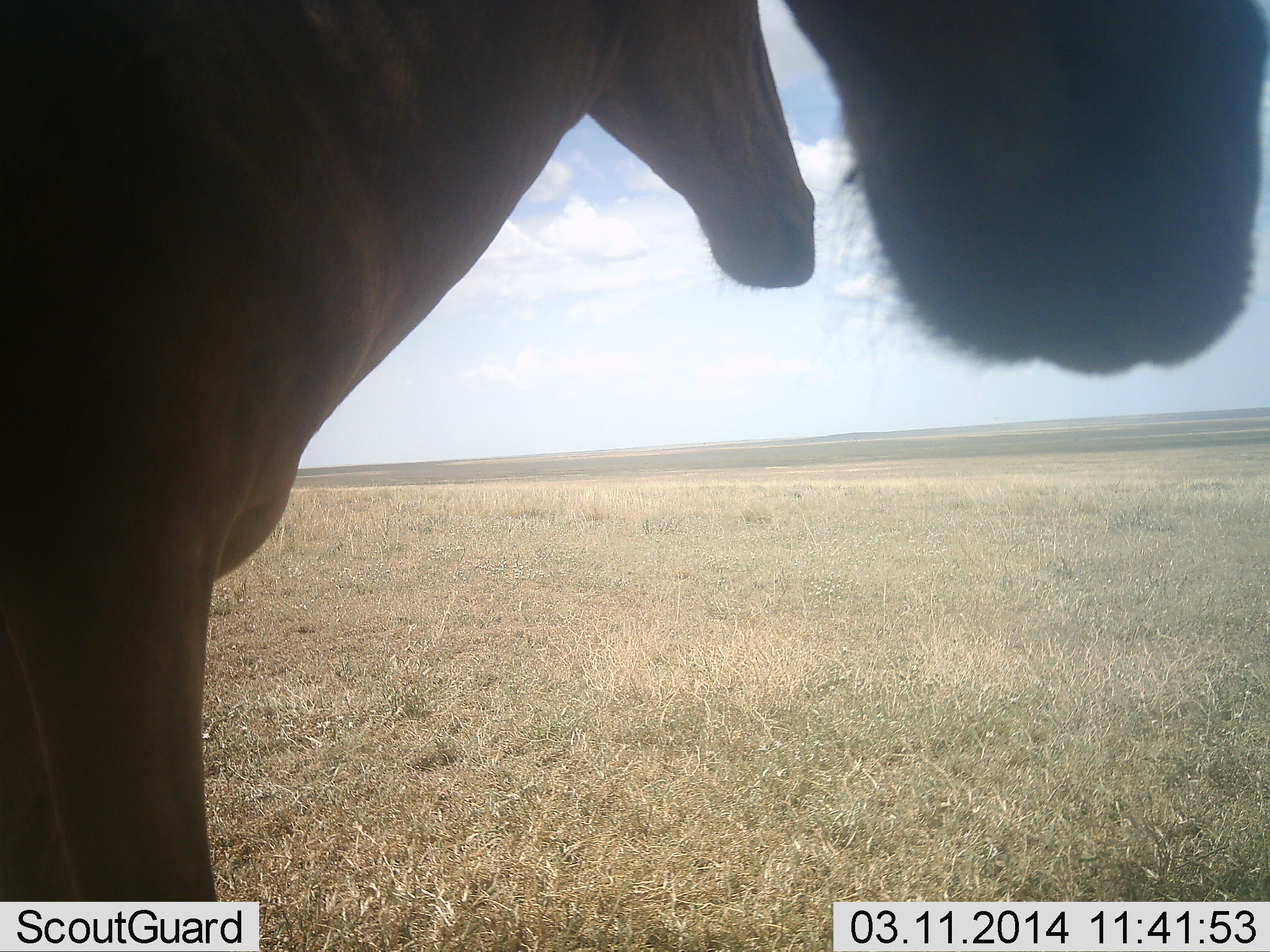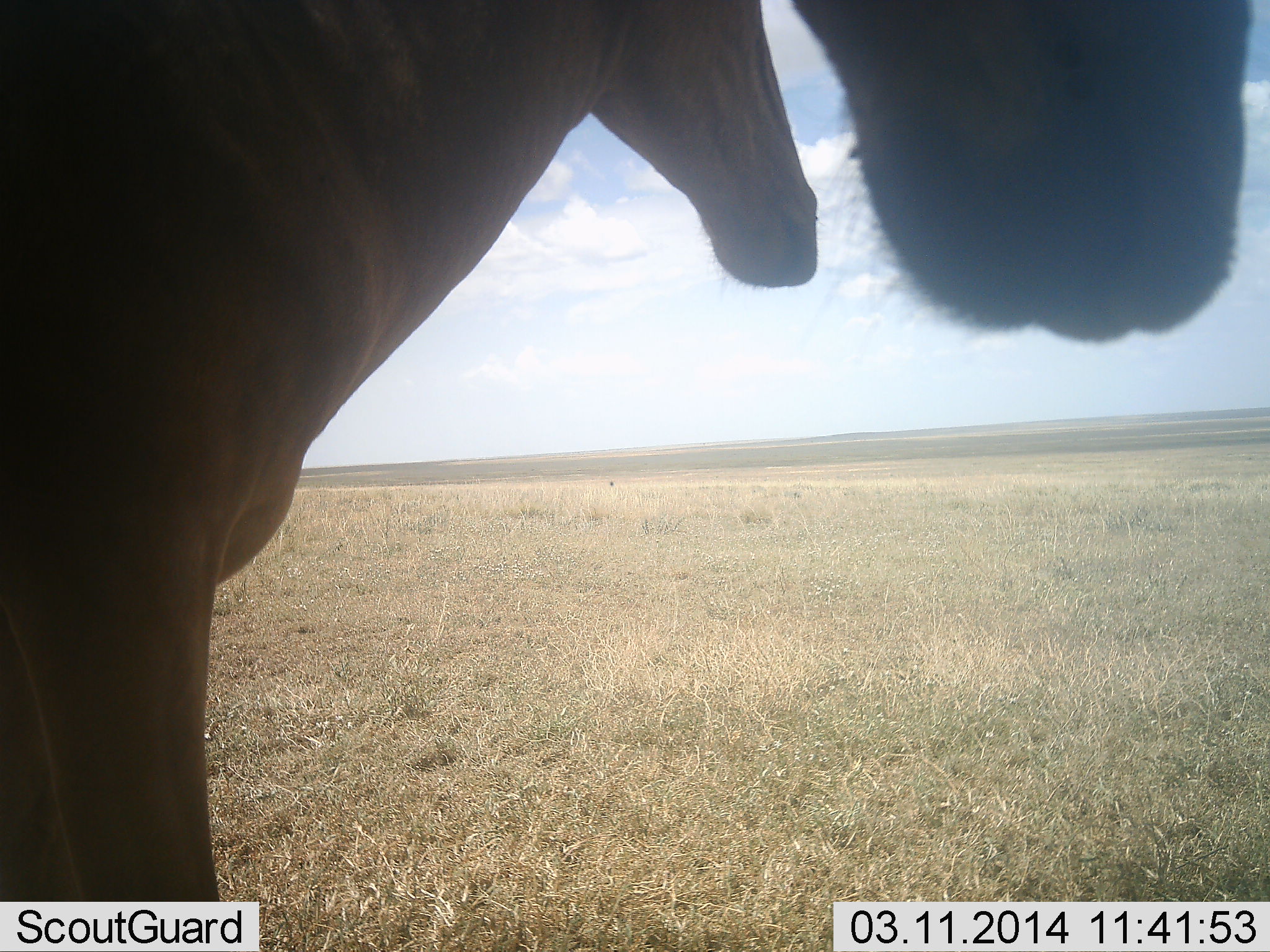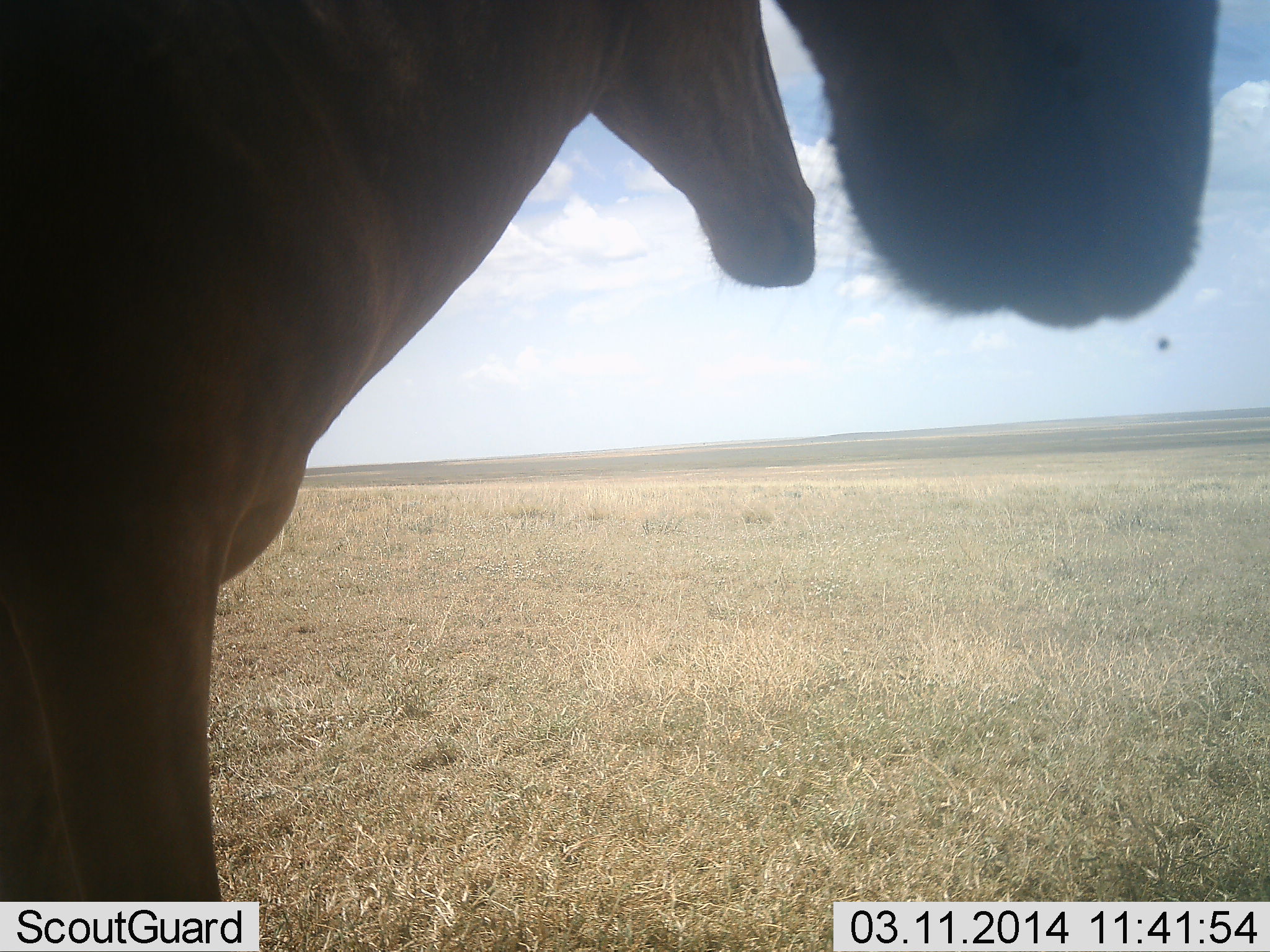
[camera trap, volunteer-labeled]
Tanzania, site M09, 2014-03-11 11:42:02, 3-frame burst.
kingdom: Animalia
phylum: Chordata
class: Mammalia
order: Artiodactyla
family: Bovidae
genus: Alcelaphus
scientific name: Alcelaphus buselaphus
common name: hartebeest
Hartebeest (Alcelaphus buselaphus), count 2. Behavior (volunteer vote fractions): standing 100%, resting 0%, moving 0%, interacting 0%. Young present (vote fraction): 0%. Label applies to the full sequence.